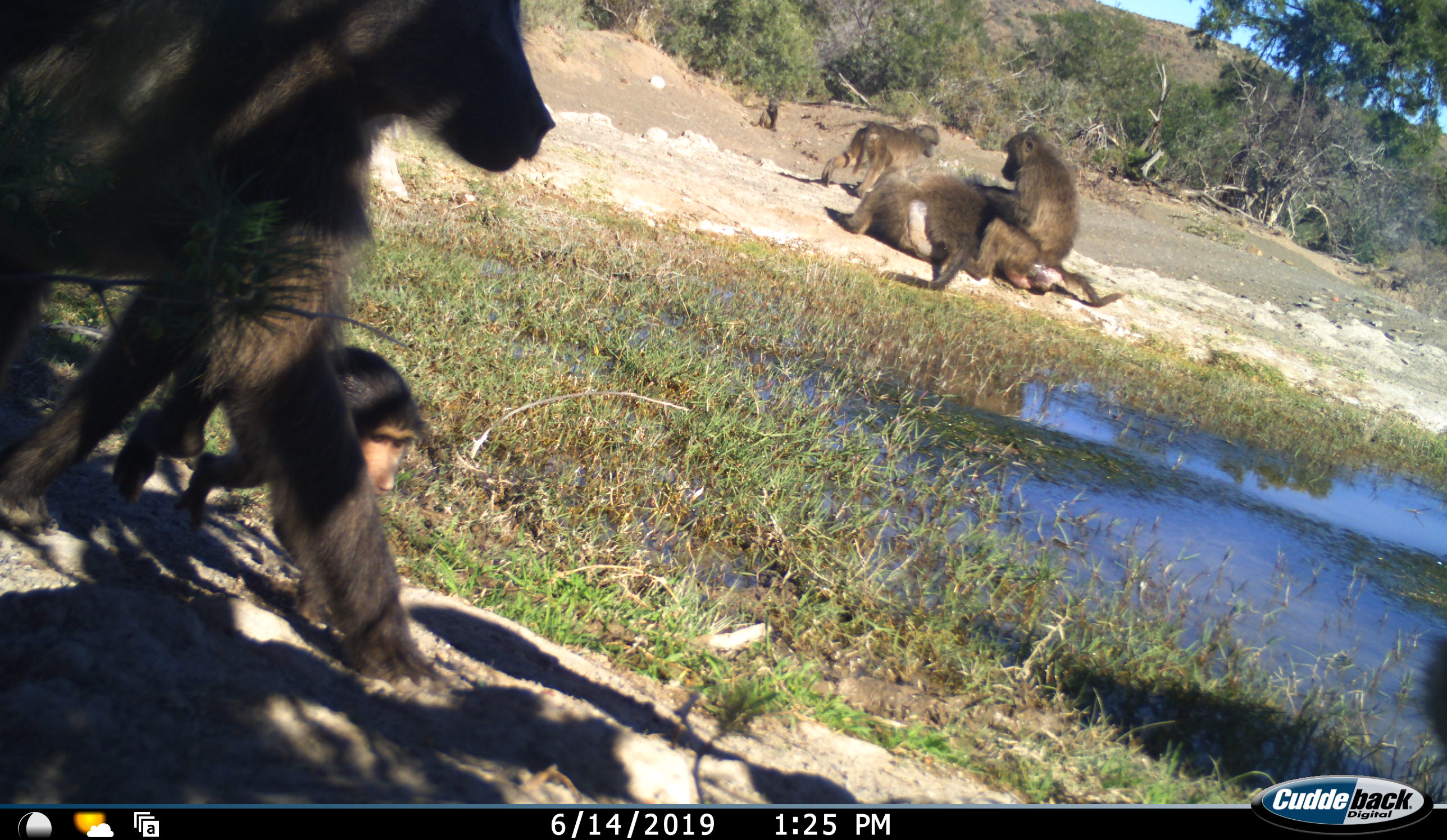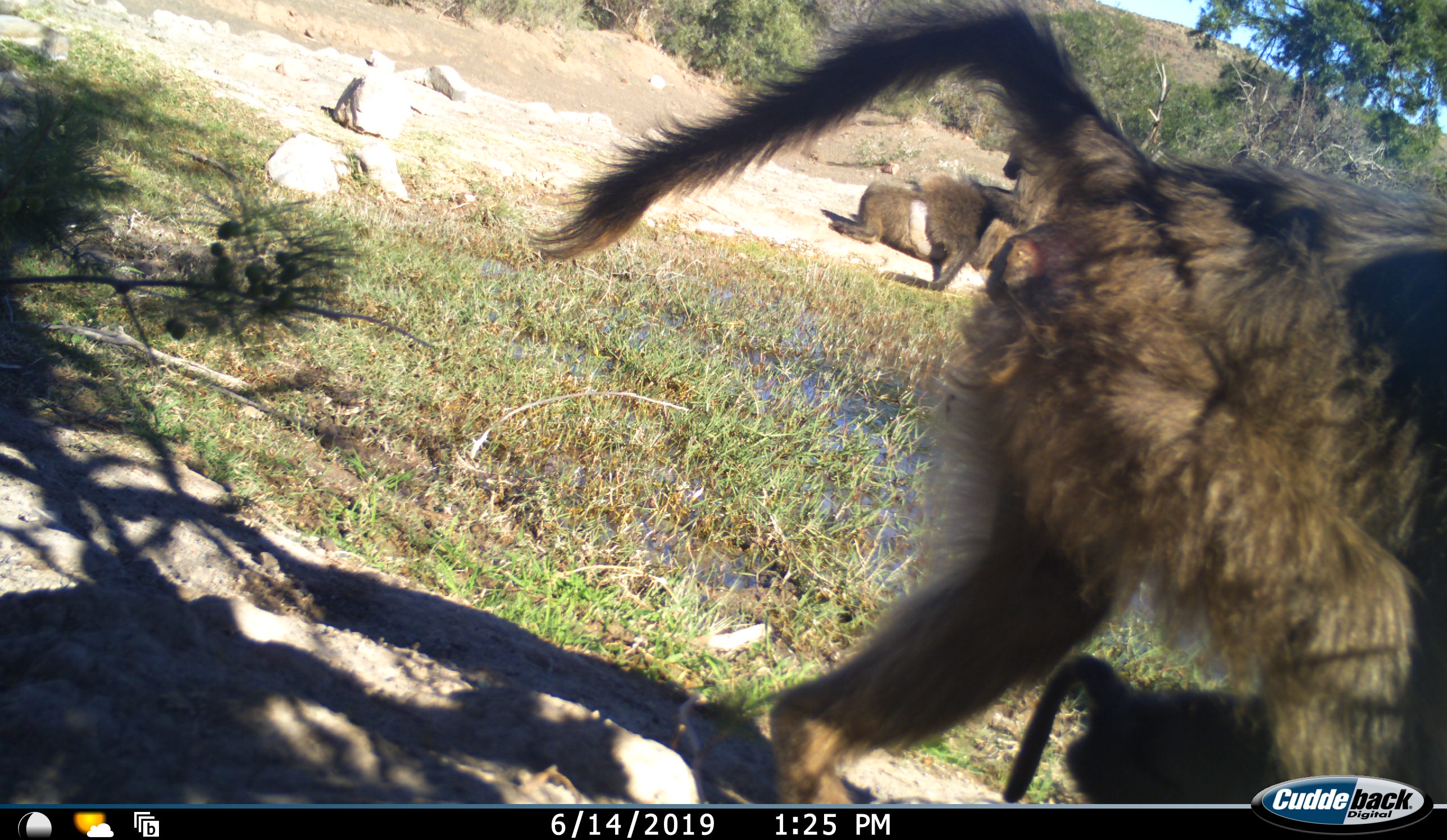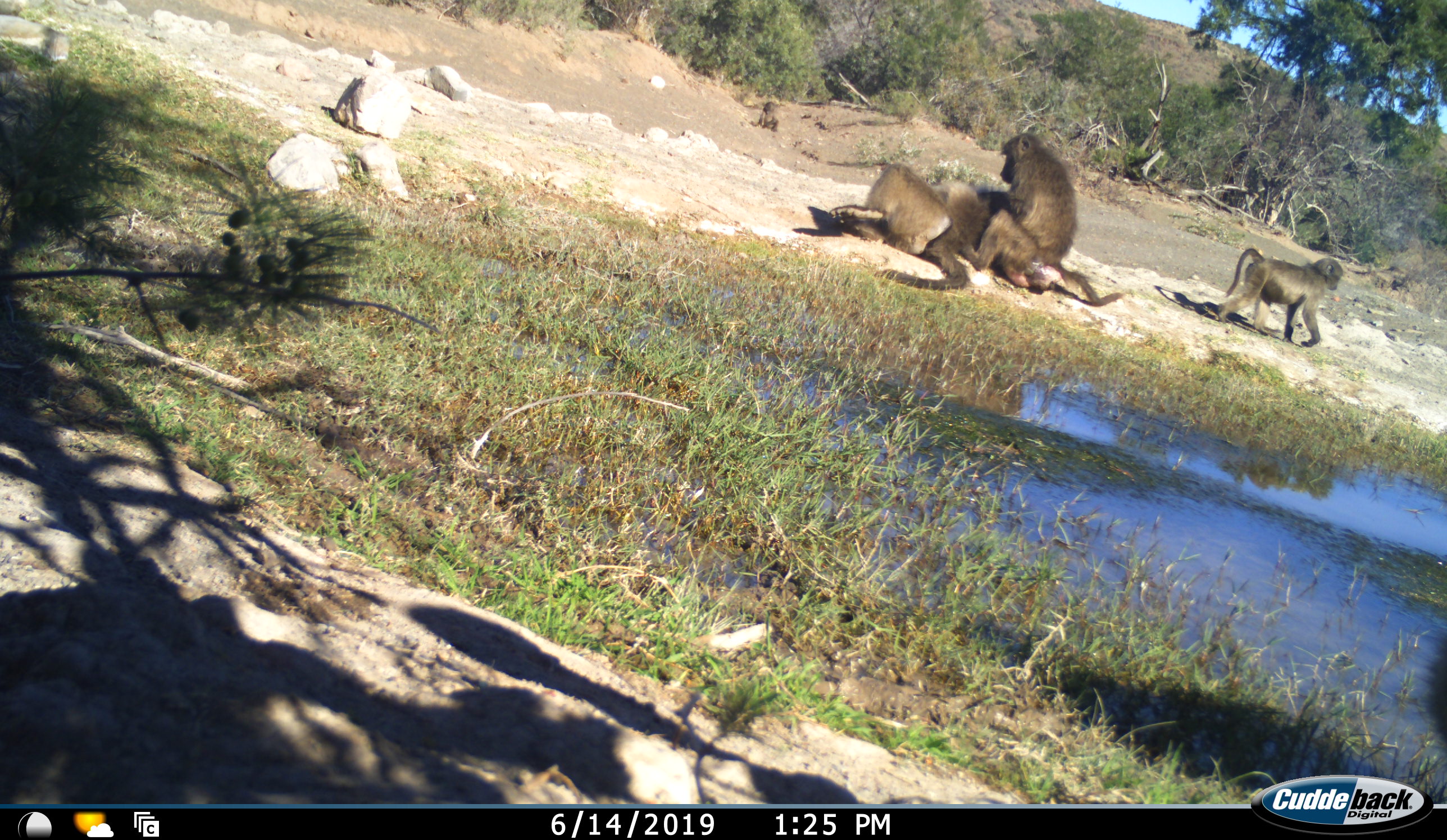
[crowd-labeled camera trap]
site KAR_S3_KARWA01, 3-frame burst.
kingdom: Animalia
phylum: Chordata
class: Mammalia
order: Primates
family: Cercopithecidae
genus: Papio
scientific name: Papio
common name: baboon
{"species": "baboon (Papio)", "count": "5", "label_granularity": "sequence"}